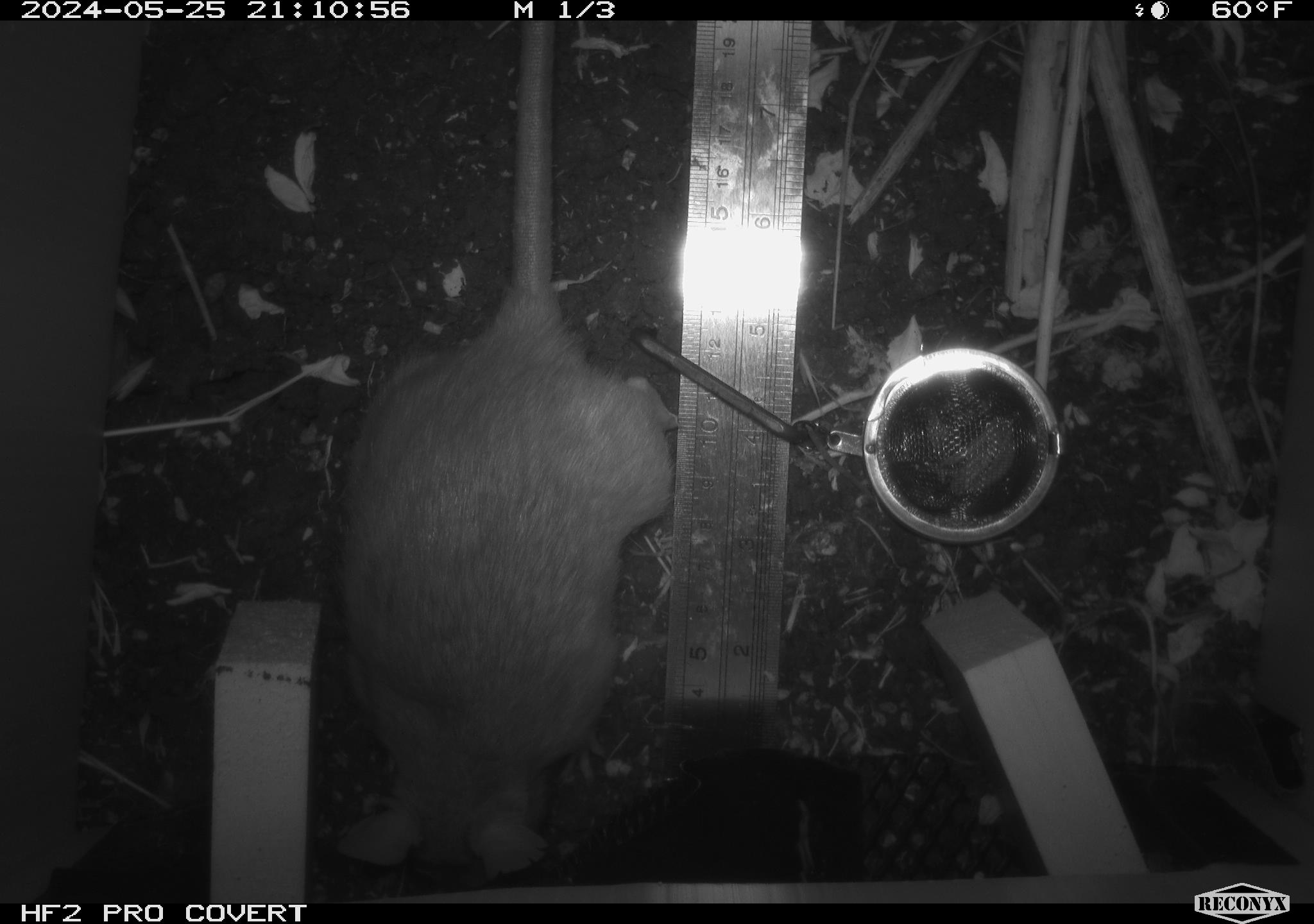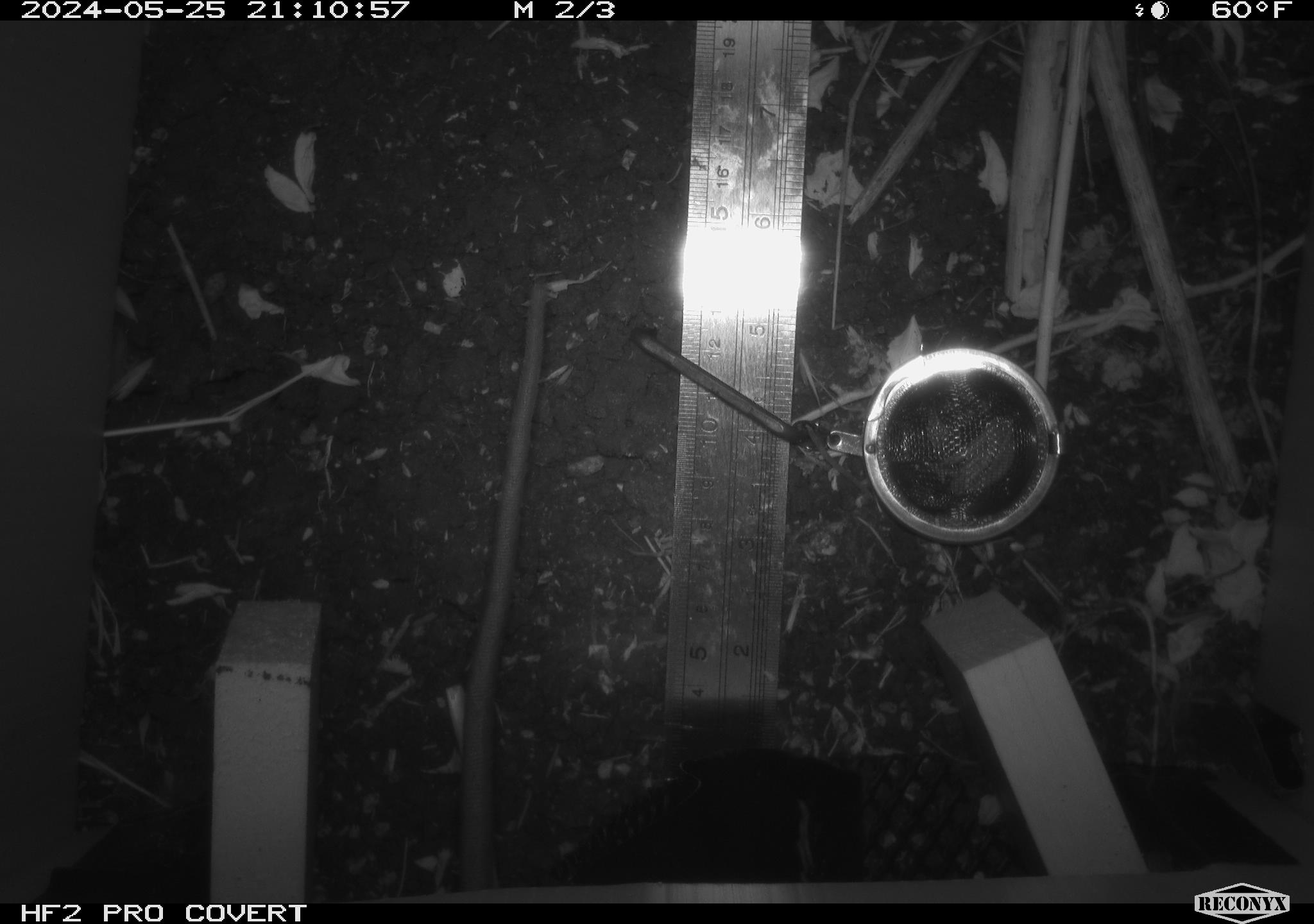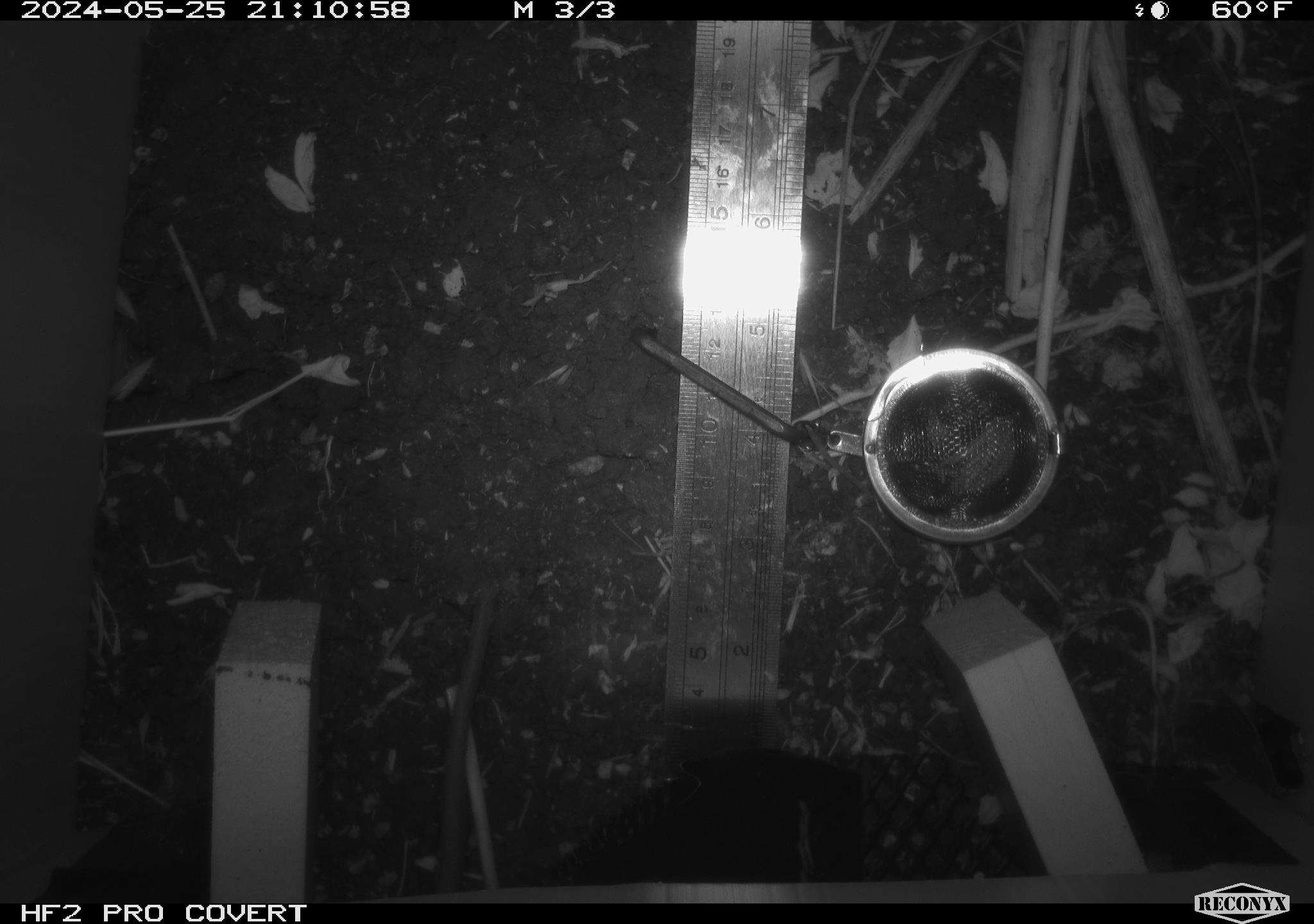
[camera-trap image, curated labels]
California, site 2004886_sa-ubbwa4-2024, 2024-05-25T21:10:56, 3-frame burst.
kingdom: Animalia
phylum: Chordata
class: Mammalia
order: Rodentia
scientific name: Rodentia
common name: woodrat or rat or mouse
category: woodrat or rat or mouse species